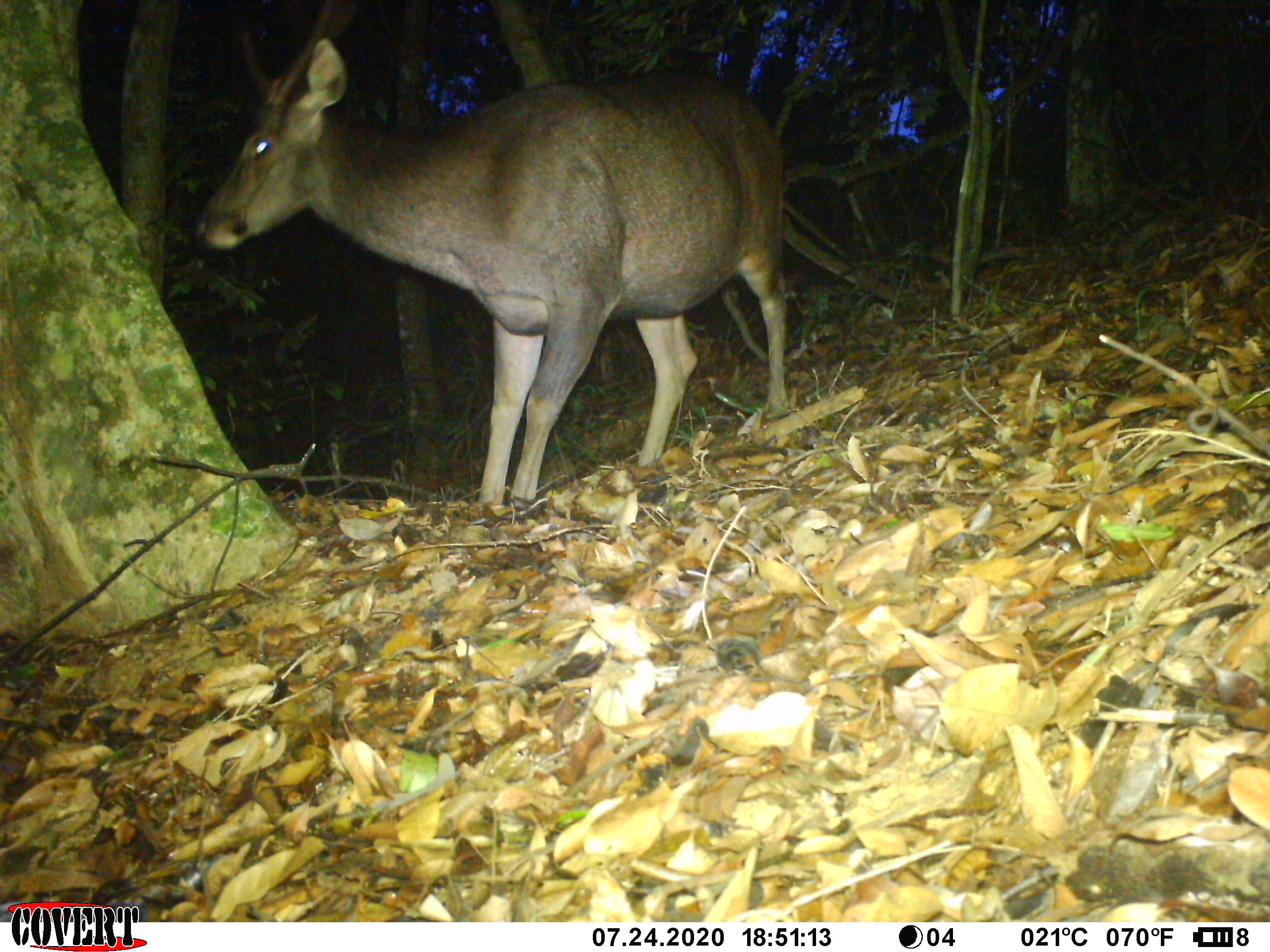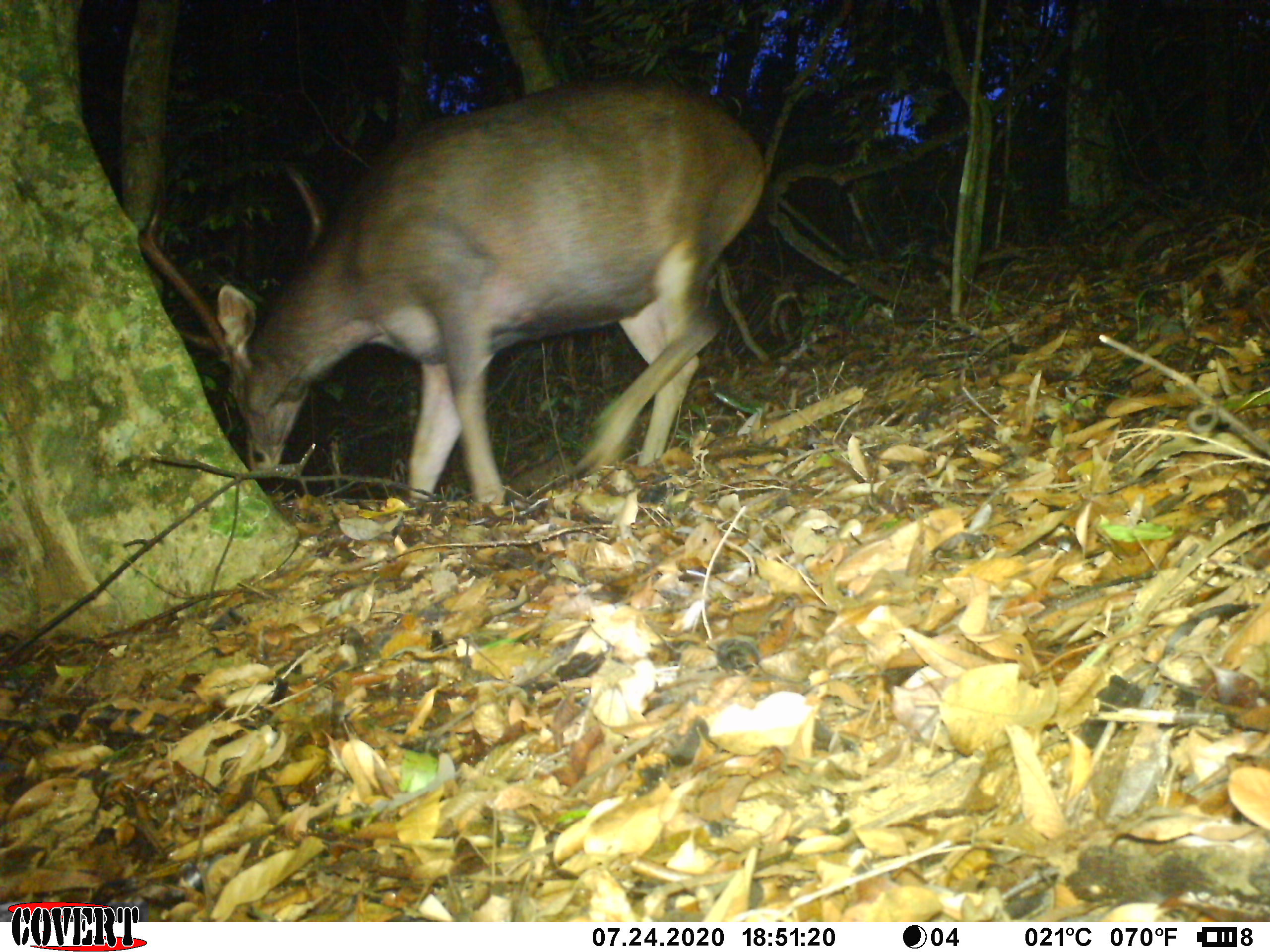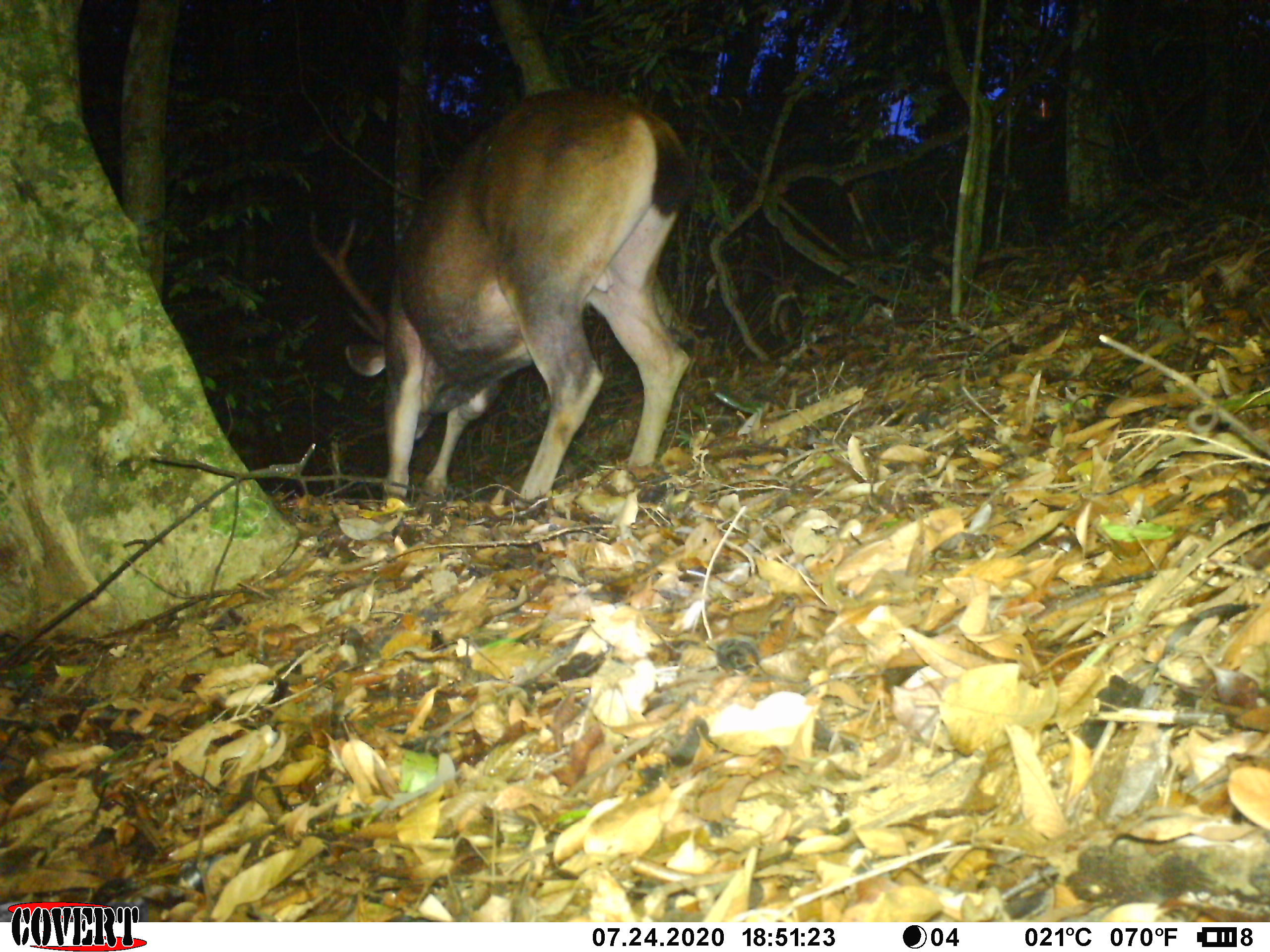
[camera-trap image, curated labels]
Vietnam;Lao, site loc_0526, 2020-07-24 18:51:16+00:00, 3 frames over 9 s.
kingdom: Animalia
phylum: Chordata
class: Mammalia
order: Artiodactyla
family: Cervidae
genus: Rusa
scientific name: Rusa unicolor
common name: sambar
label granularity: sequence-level